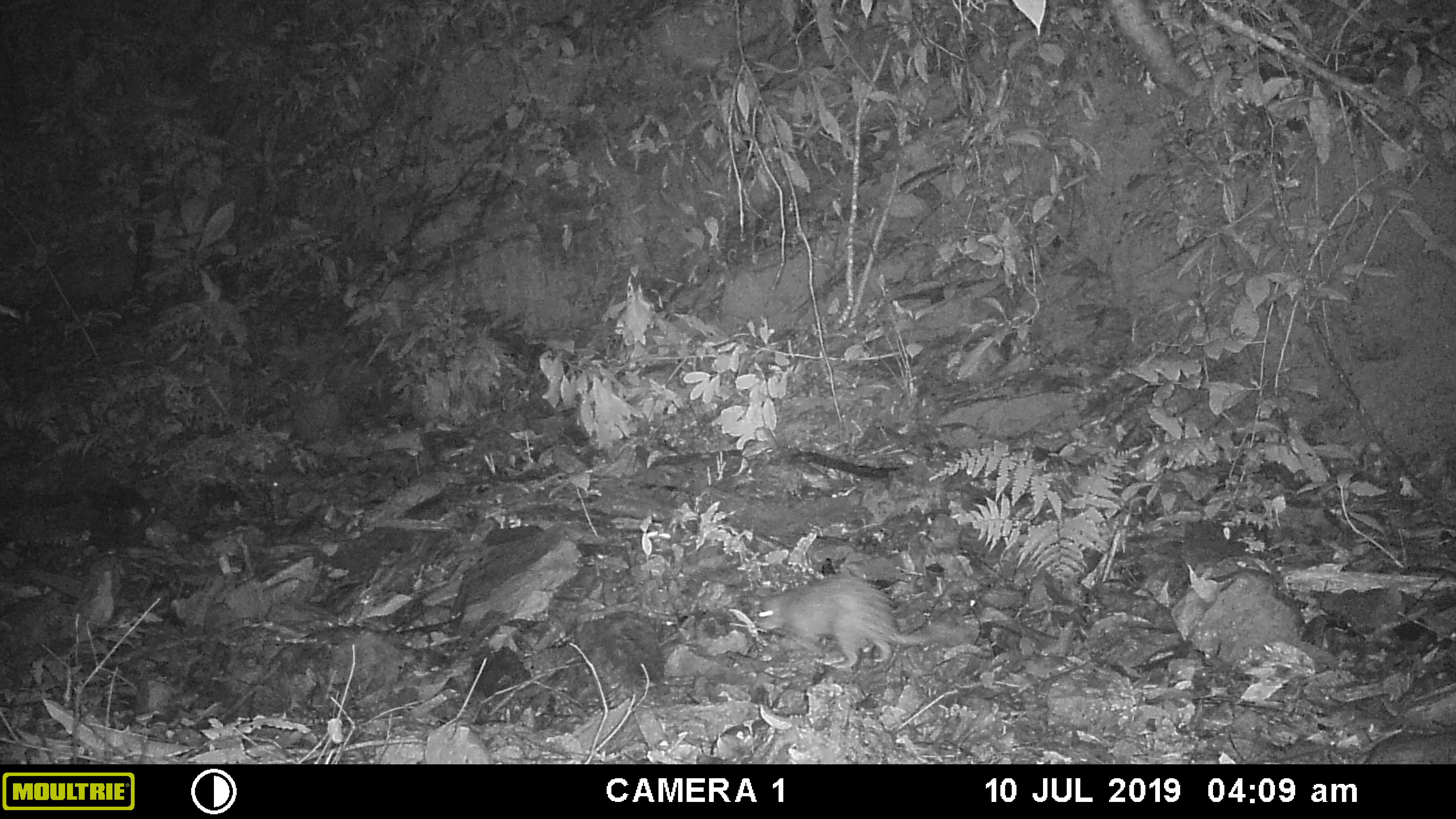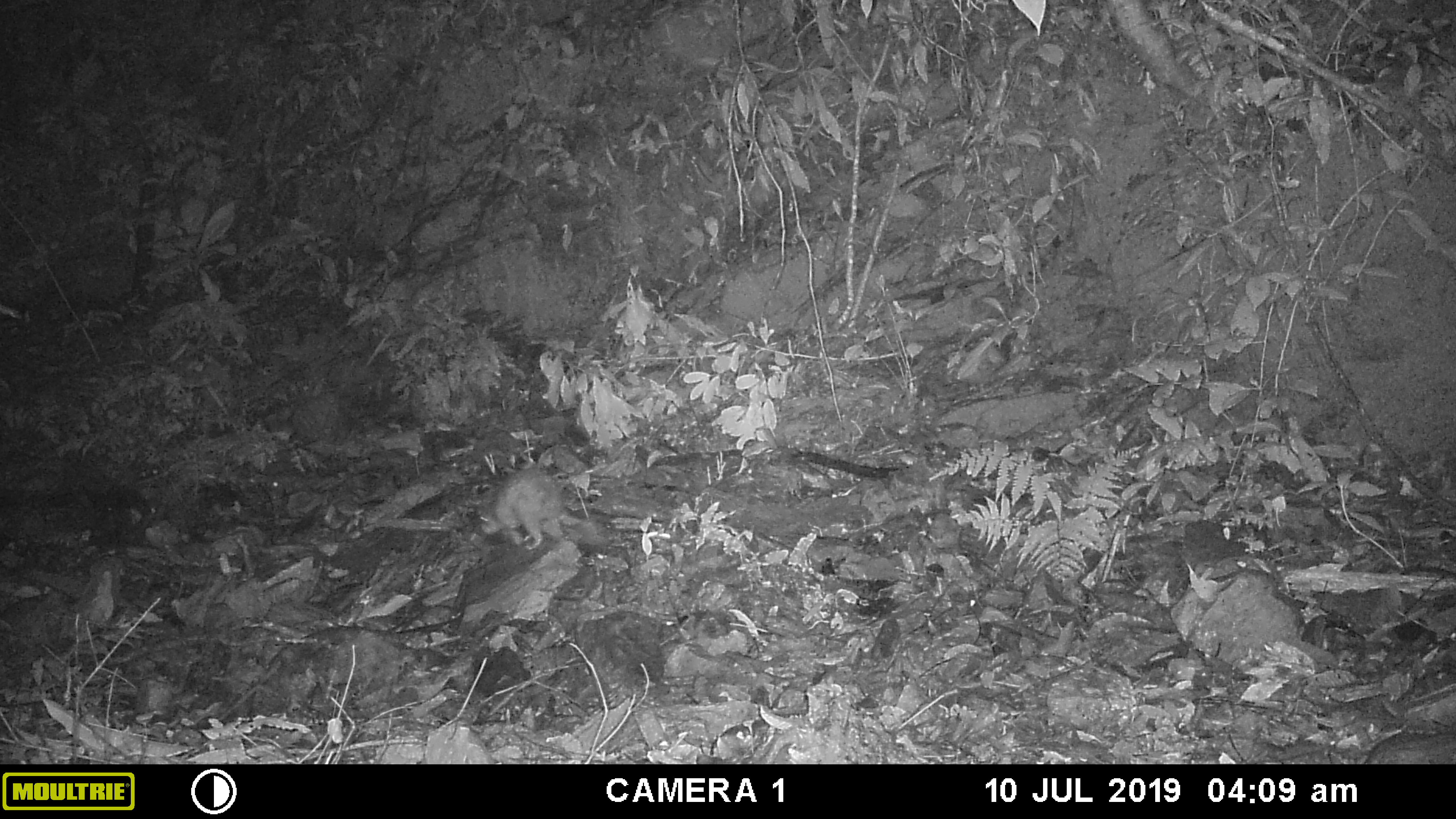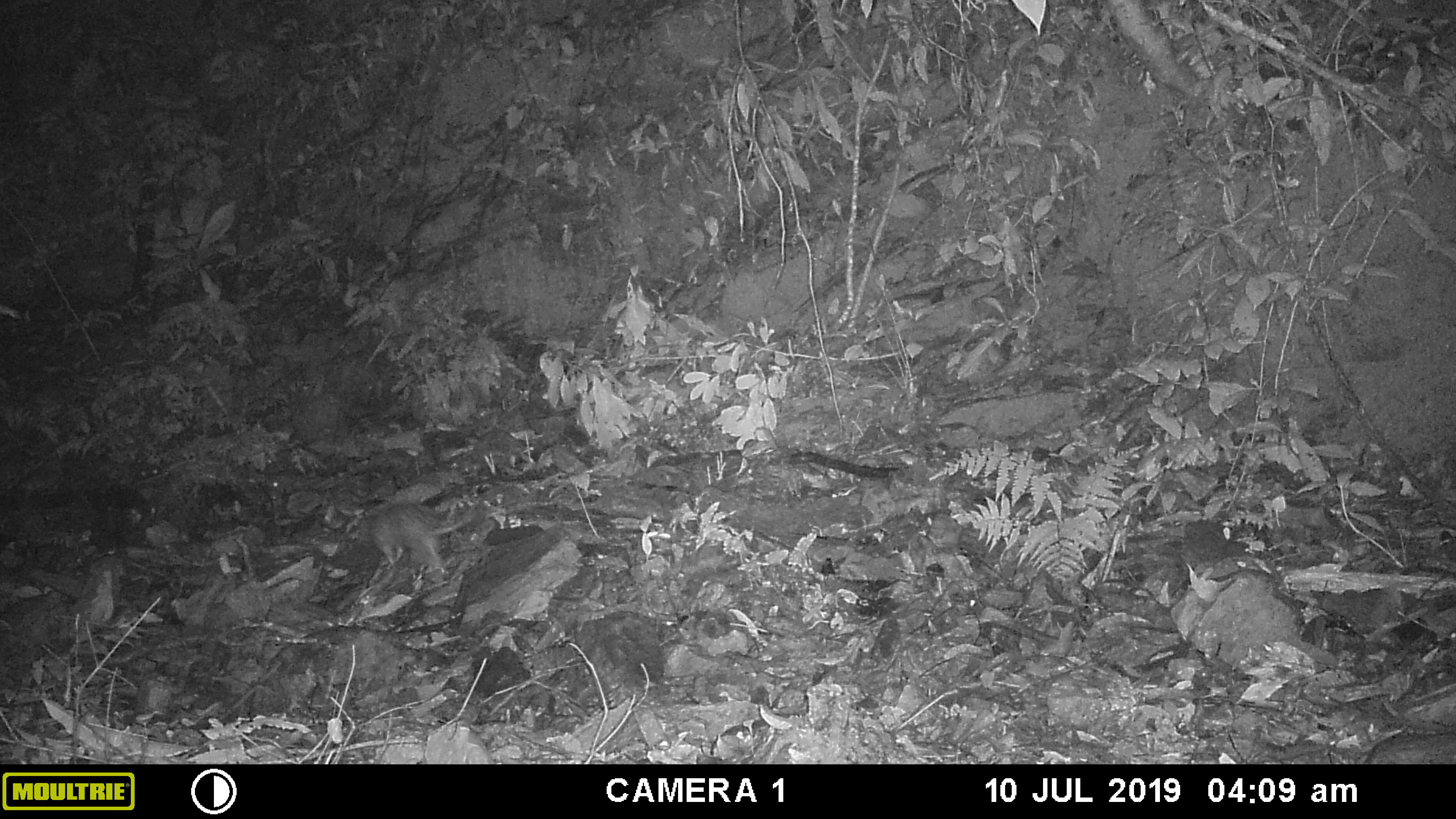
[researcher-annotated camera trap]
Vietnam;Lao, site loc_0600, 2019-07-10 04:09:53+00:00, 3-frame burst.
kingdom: Animalia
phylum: Chordata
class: Mammalia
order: Rodentia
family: Hystricidae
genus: Atherurus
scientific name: Atherurus macrourus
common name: asiatic brush-tailed porcupine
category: asiatic brush tailed porcupine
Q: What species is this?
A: Asiatic brush tailed porcupine (asiatic brush-tailed porcupine) (Atherurus macrourus).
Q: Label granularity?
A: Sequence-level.